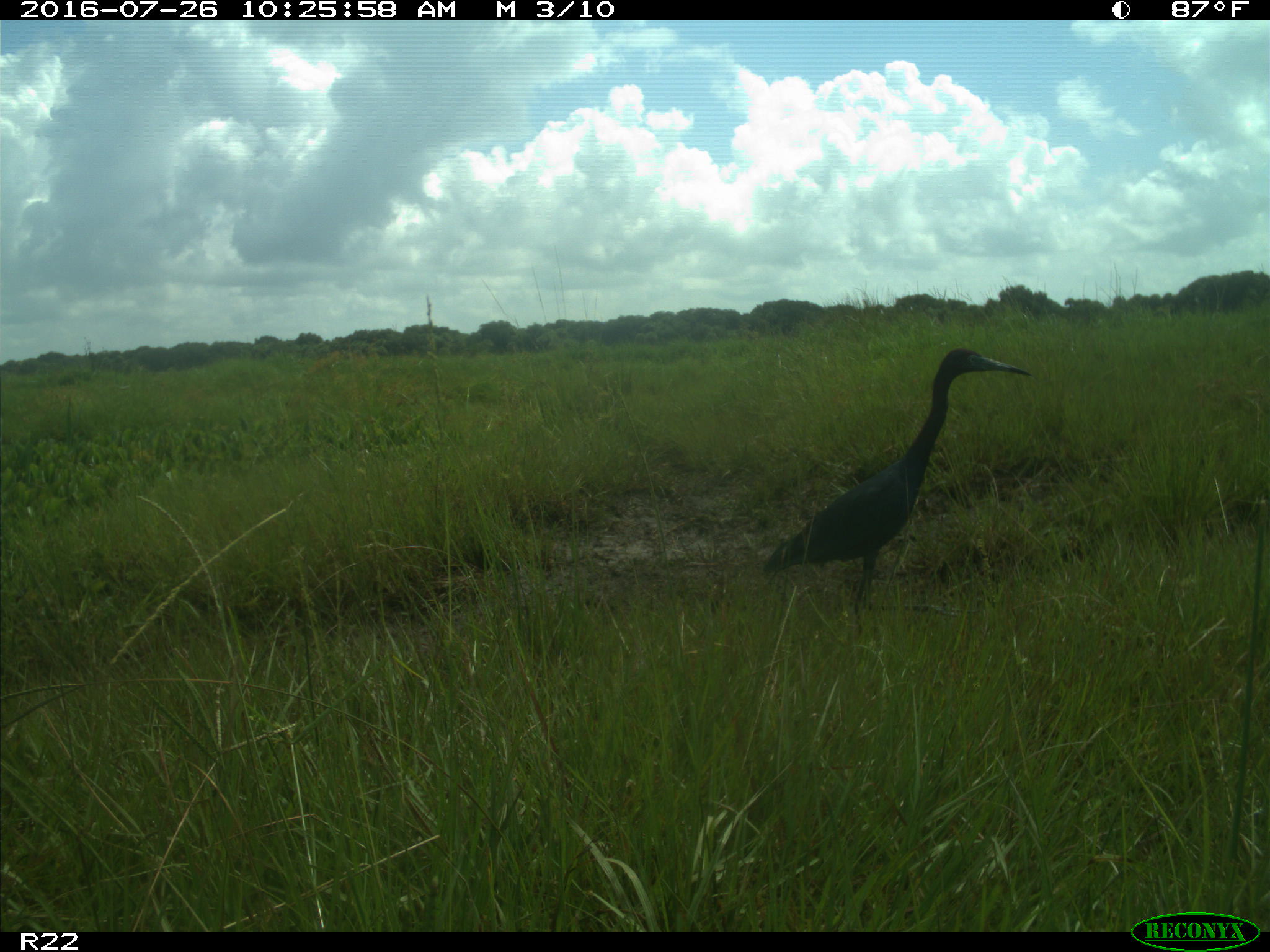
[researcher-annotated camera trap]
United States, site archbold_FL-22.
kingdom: Animalia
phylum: Chordata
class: Aves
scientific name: Aves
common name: birds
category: unidentified bird